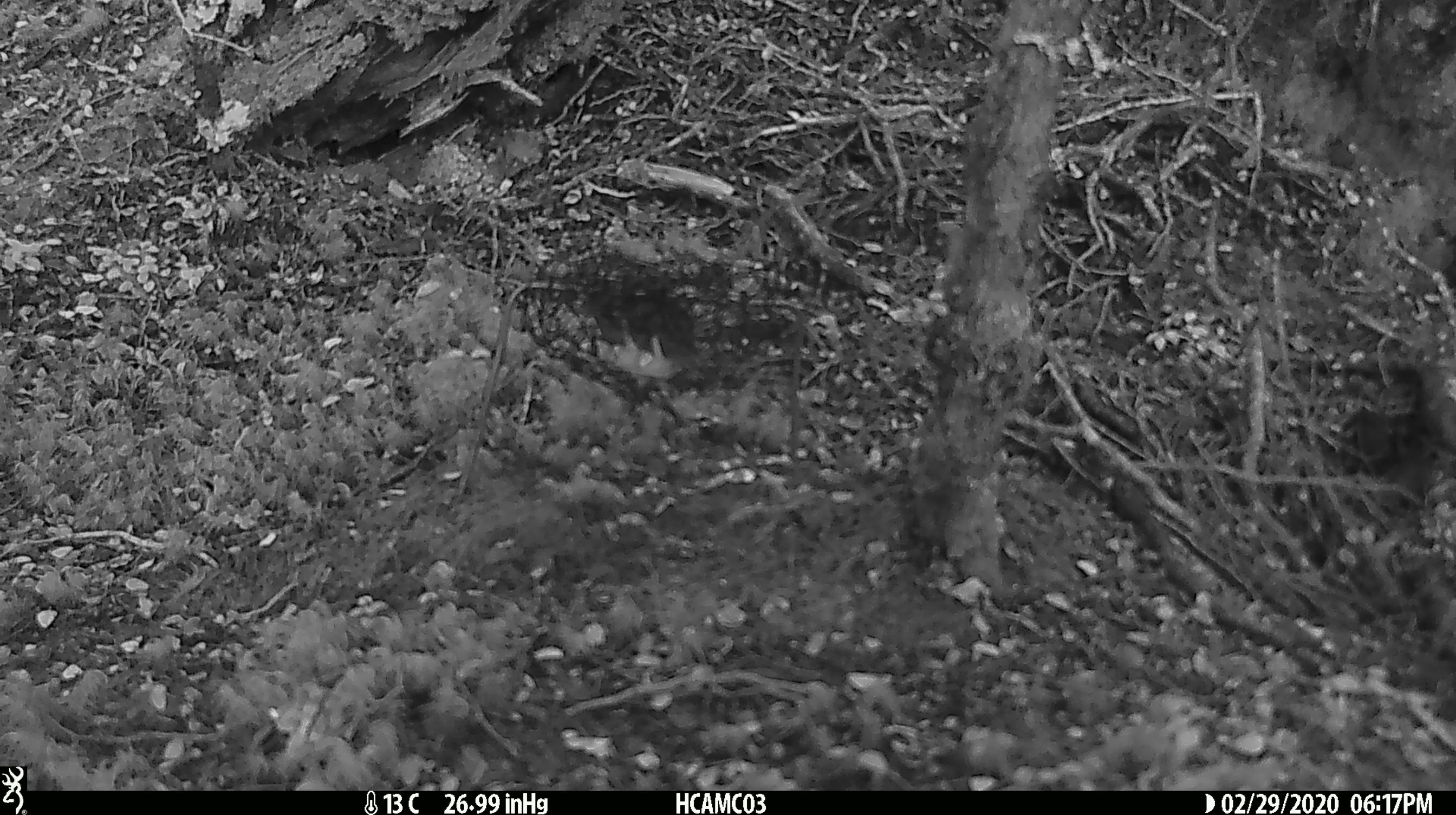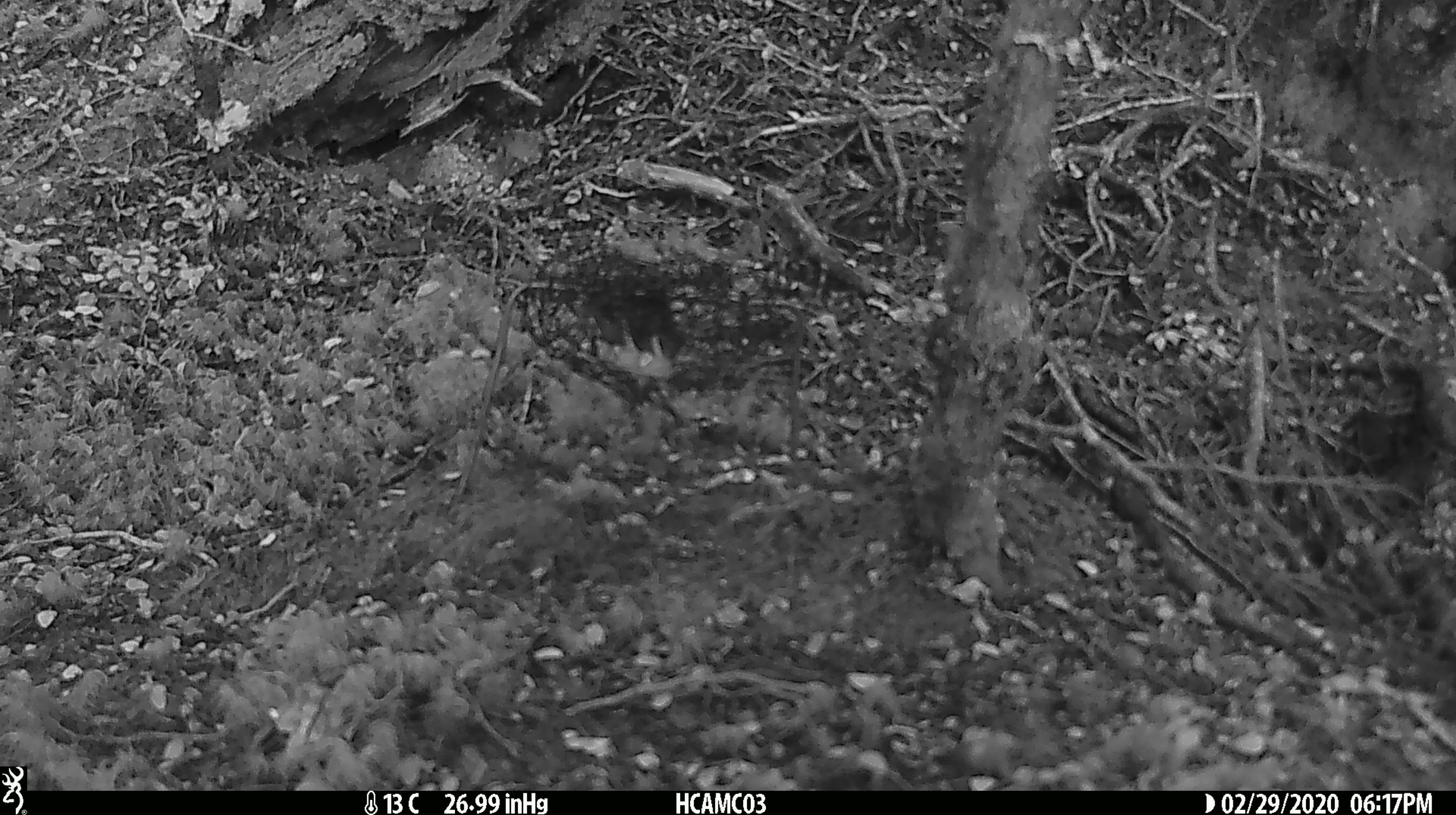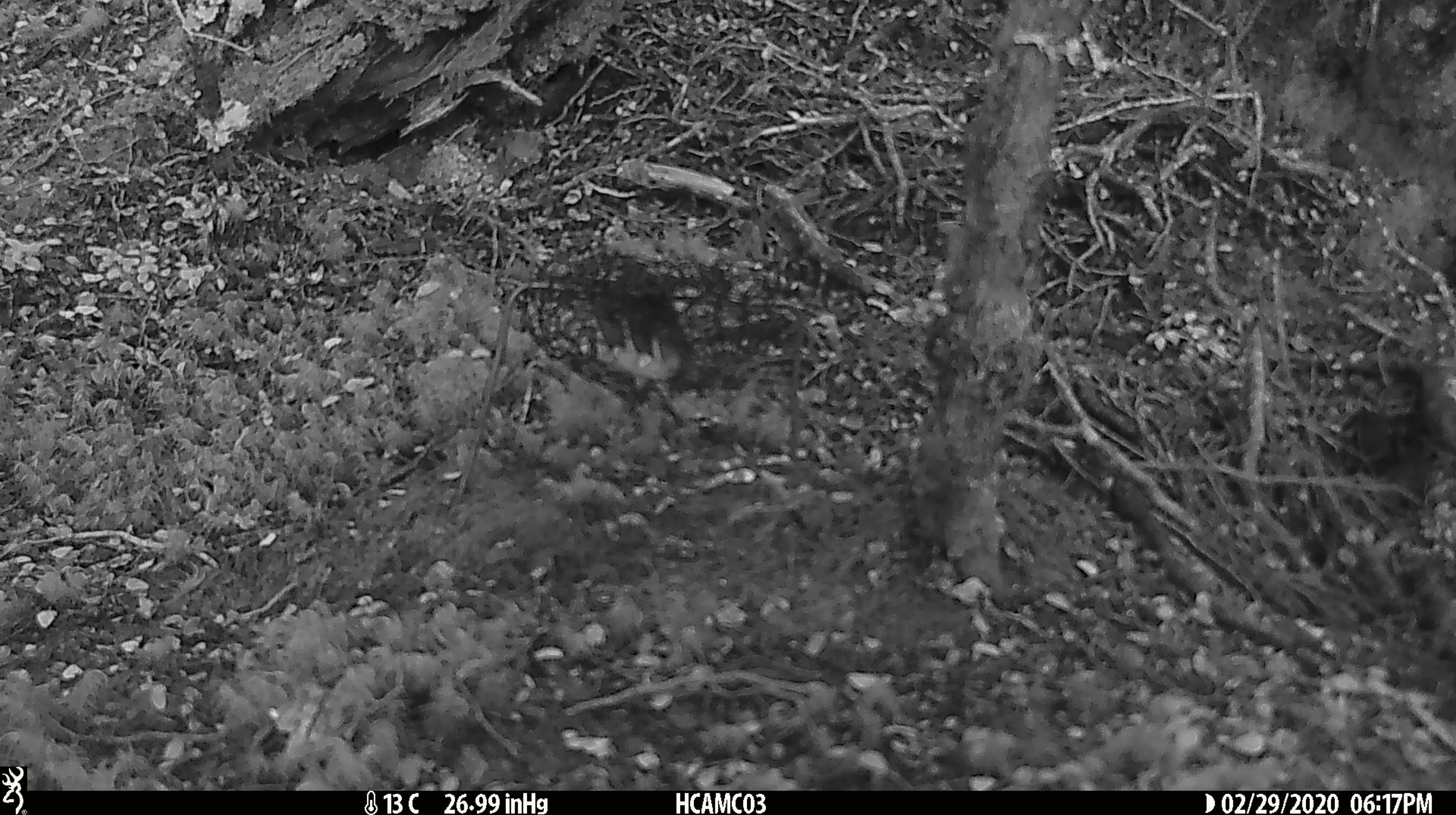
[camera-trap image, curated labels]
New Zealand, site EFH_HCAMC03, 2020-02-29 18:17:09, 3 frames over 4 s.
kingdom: Animalia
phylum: Chordata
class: Mammalia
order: Rodentia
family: Muridae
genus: Mus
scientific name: Mus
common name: mouse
Mouse (Mus).